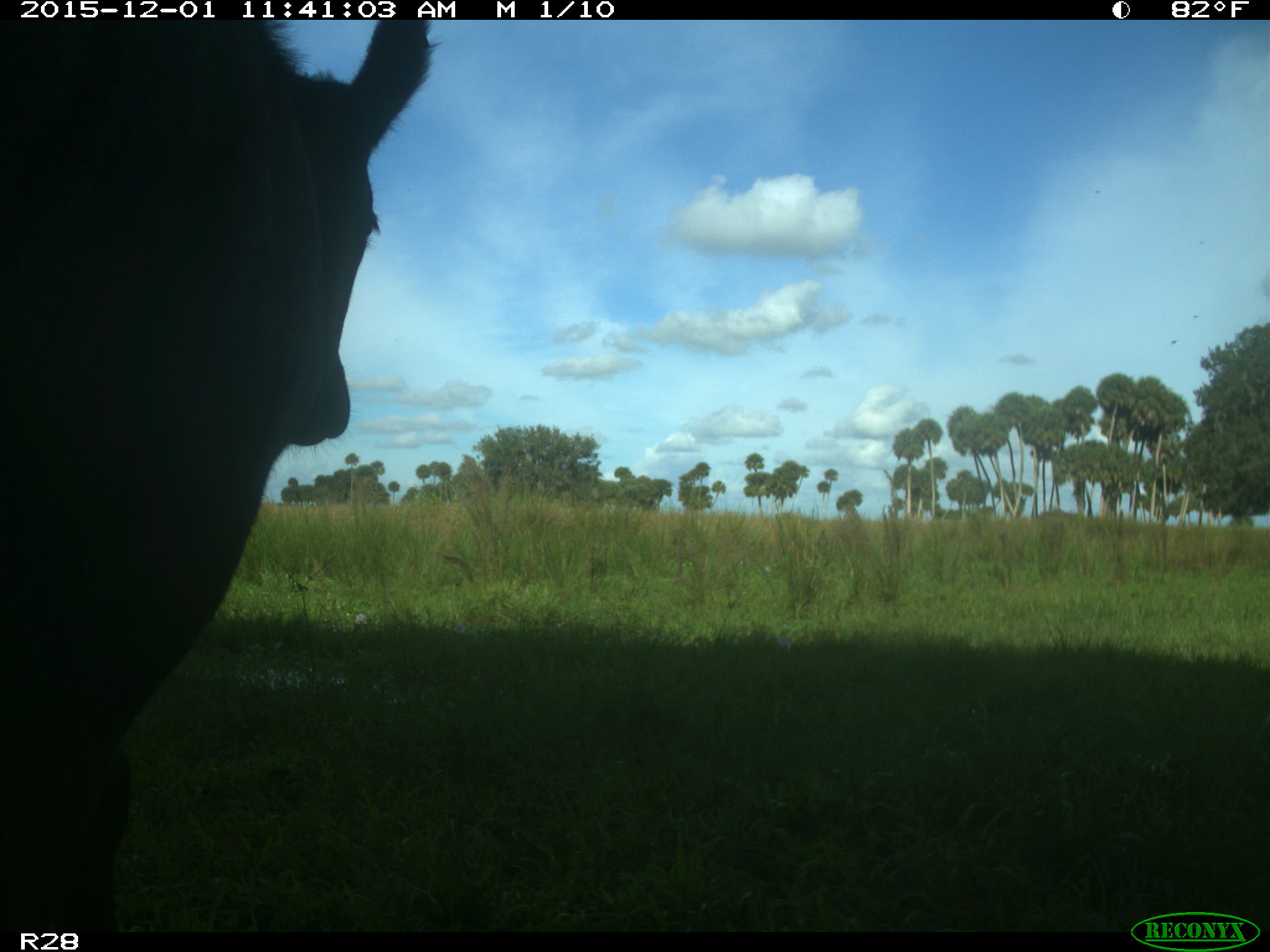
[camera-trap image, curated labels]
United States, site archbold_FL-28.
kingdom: Animalia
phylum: Chordata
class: Mammalia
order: Artiodactyla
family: Bovidae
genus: Bos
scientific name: Bos taurus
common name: domestic cow